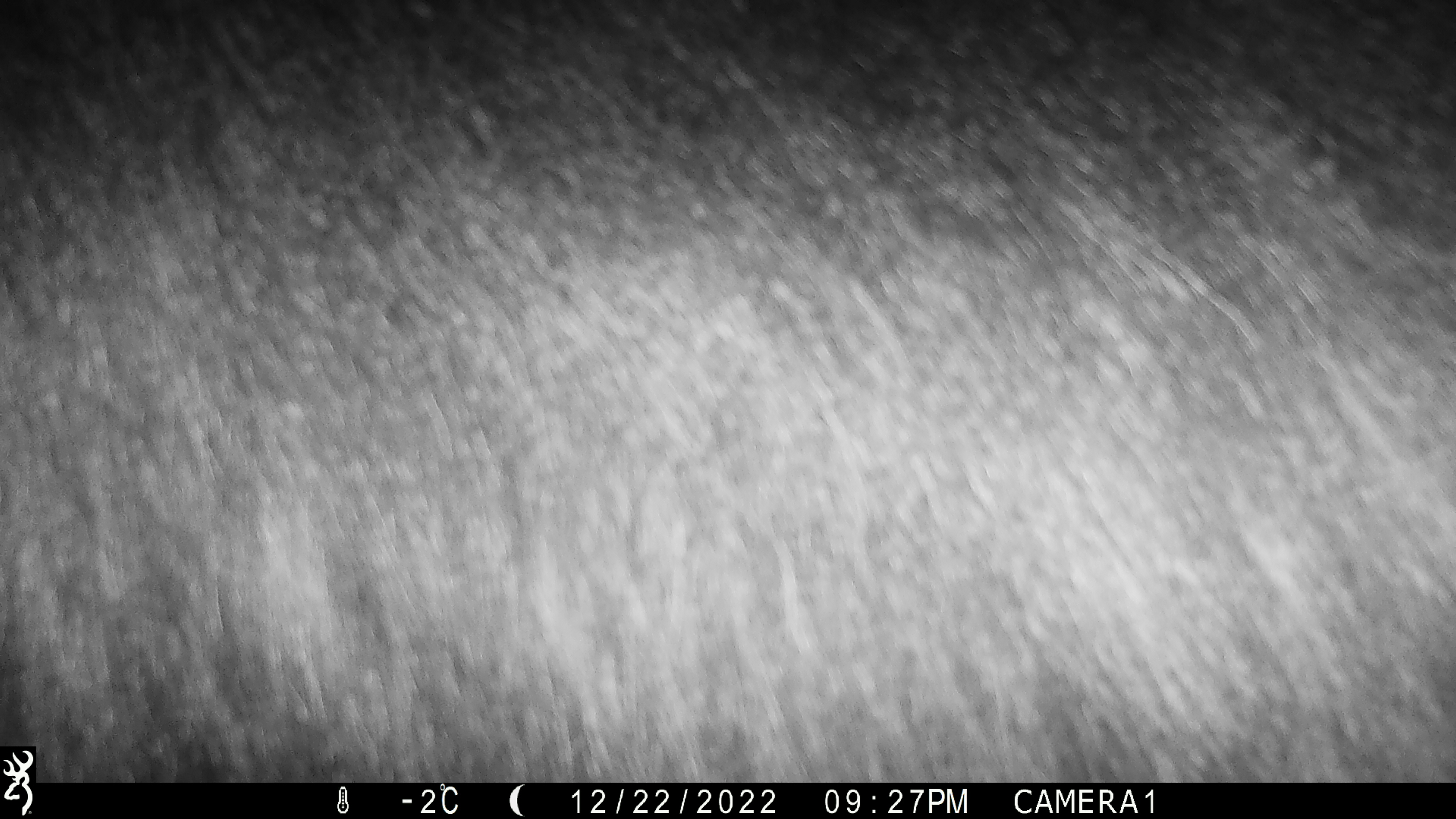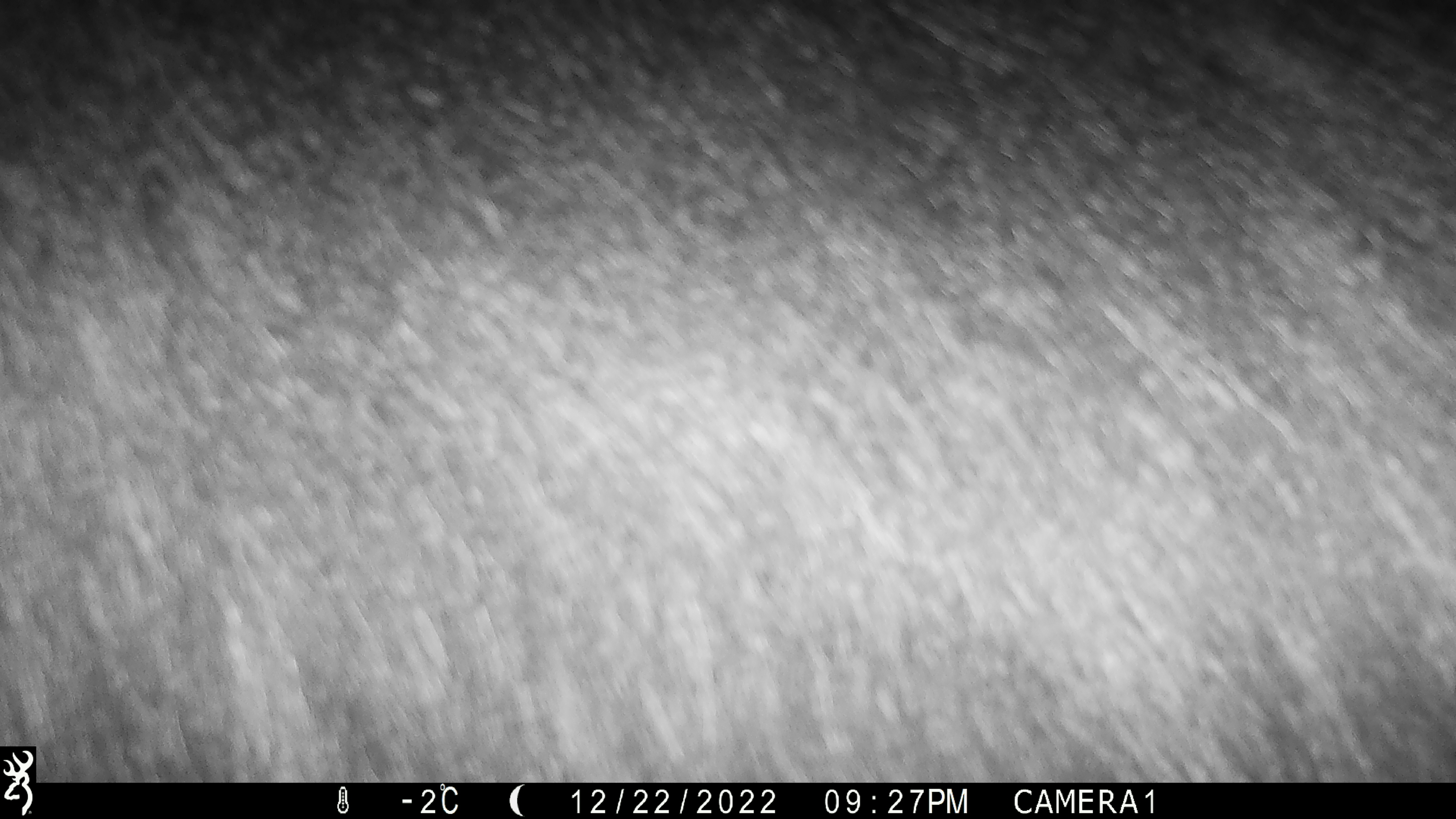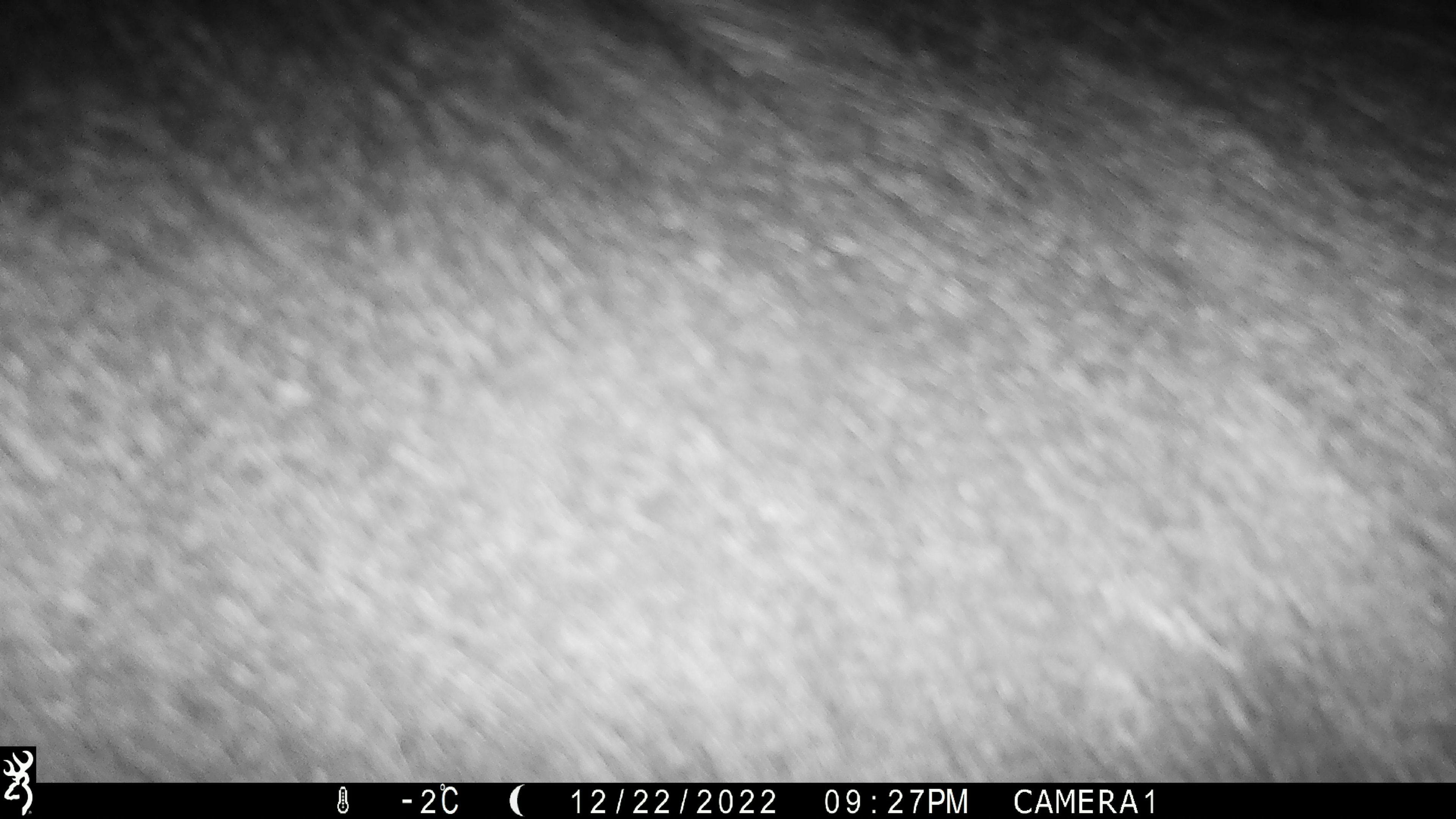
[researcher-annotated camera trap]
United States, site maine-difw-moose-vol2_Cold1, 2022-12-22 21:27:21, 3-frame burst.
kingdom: Animalia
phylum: Chordata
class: Mammalia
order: Artiodactyla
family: Cervidae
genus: Alces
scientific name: Alces alces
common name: moose